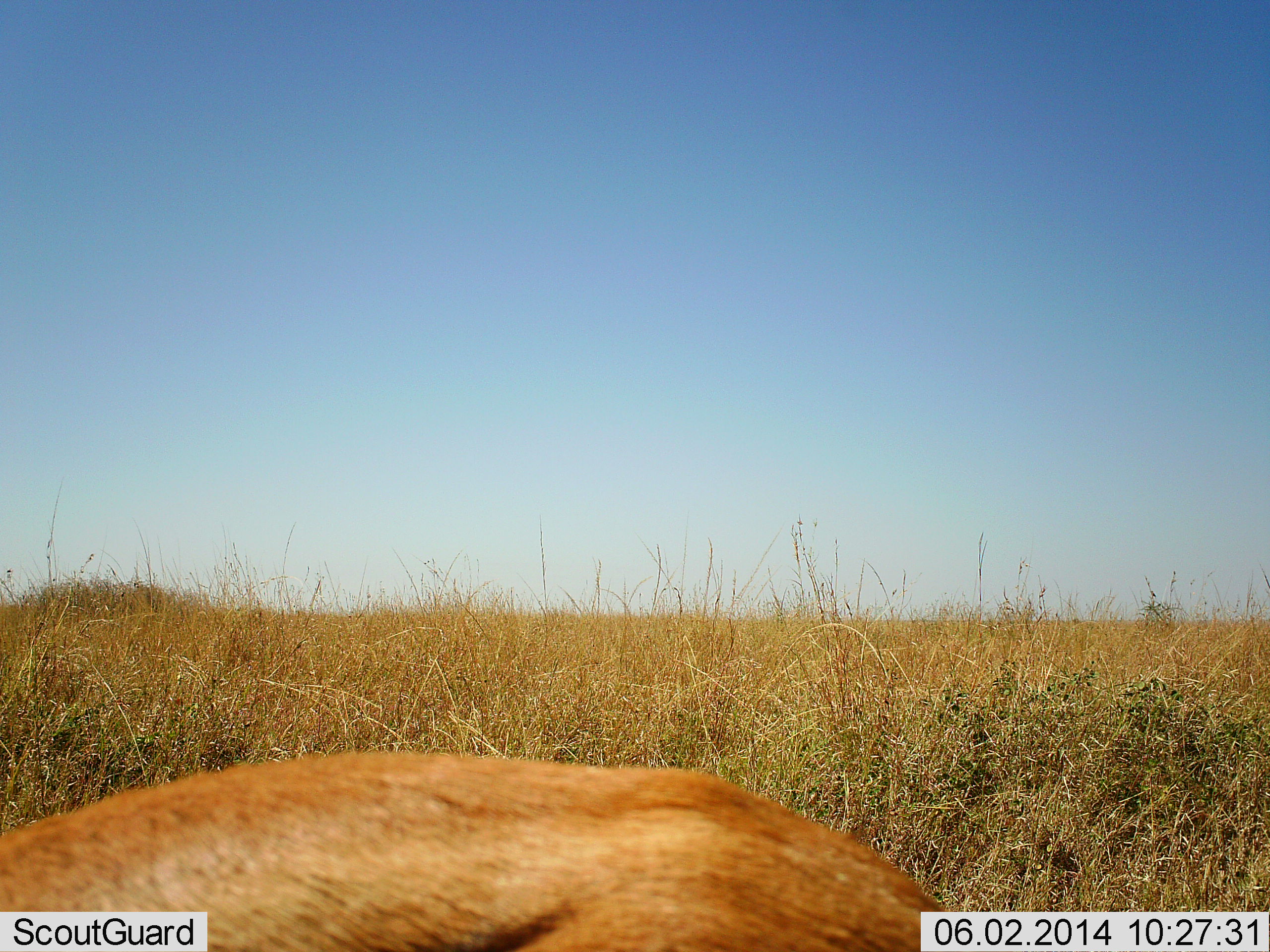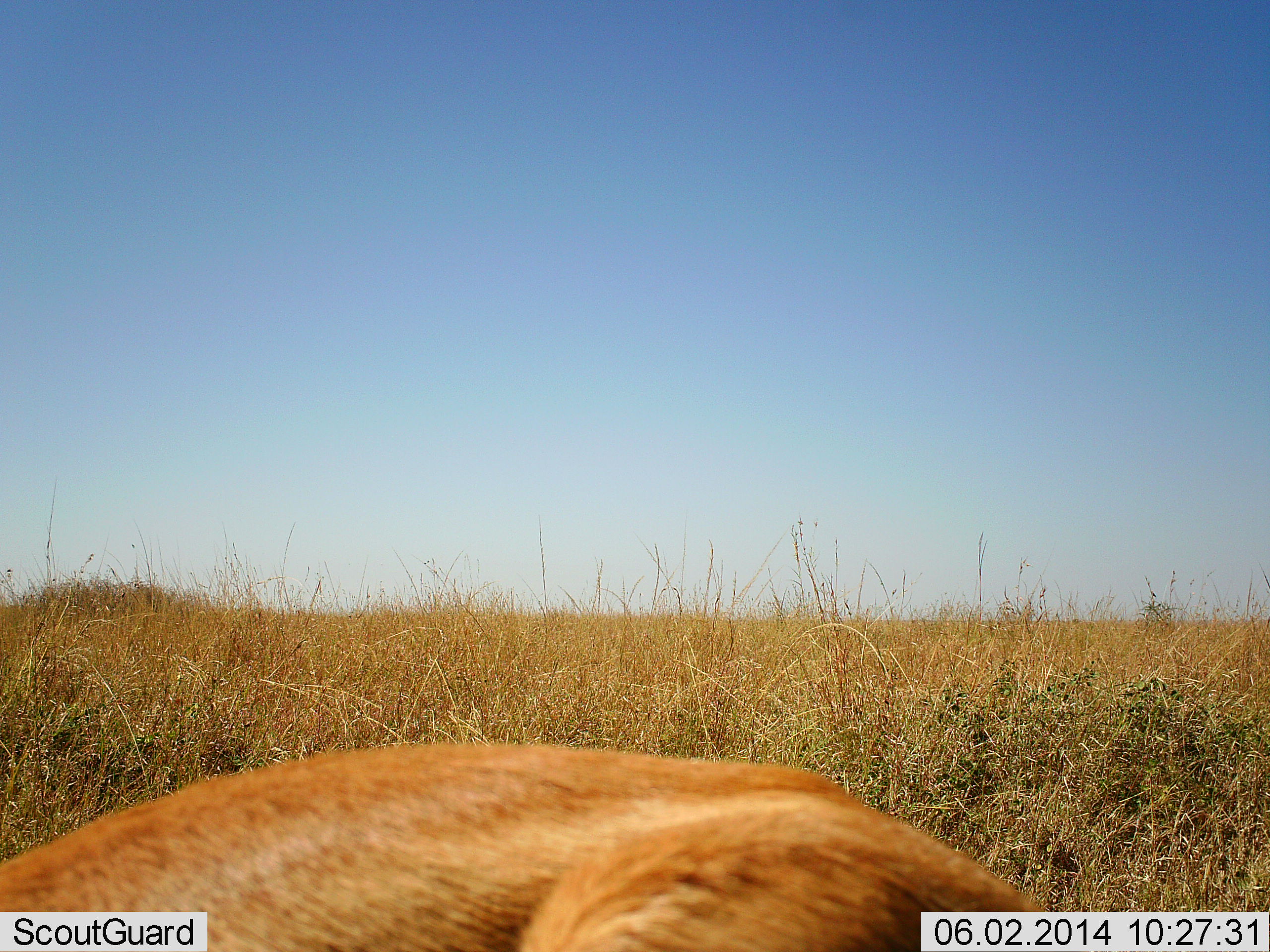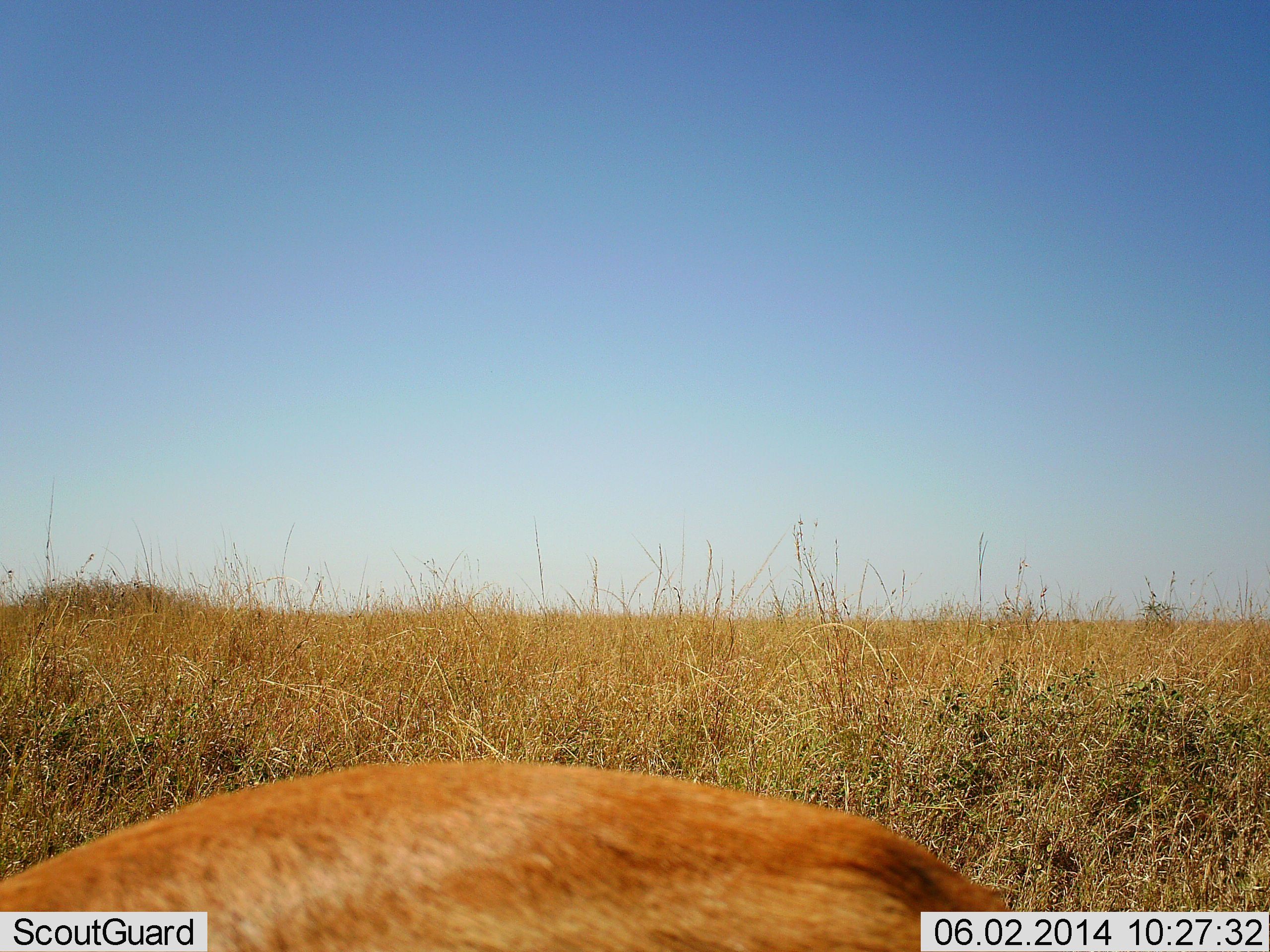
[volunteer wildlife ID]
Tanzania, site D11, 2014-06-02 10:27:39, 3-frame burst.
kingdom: Animalia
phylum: Chordata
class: Mammalia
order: Artiodactyla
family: Bovidae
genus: Nanger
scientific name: Nanger granti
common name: grant's gazelle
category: gazellegrants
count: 1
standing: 25%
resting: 25%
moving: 0%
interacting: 0%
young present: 0%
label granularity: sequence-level